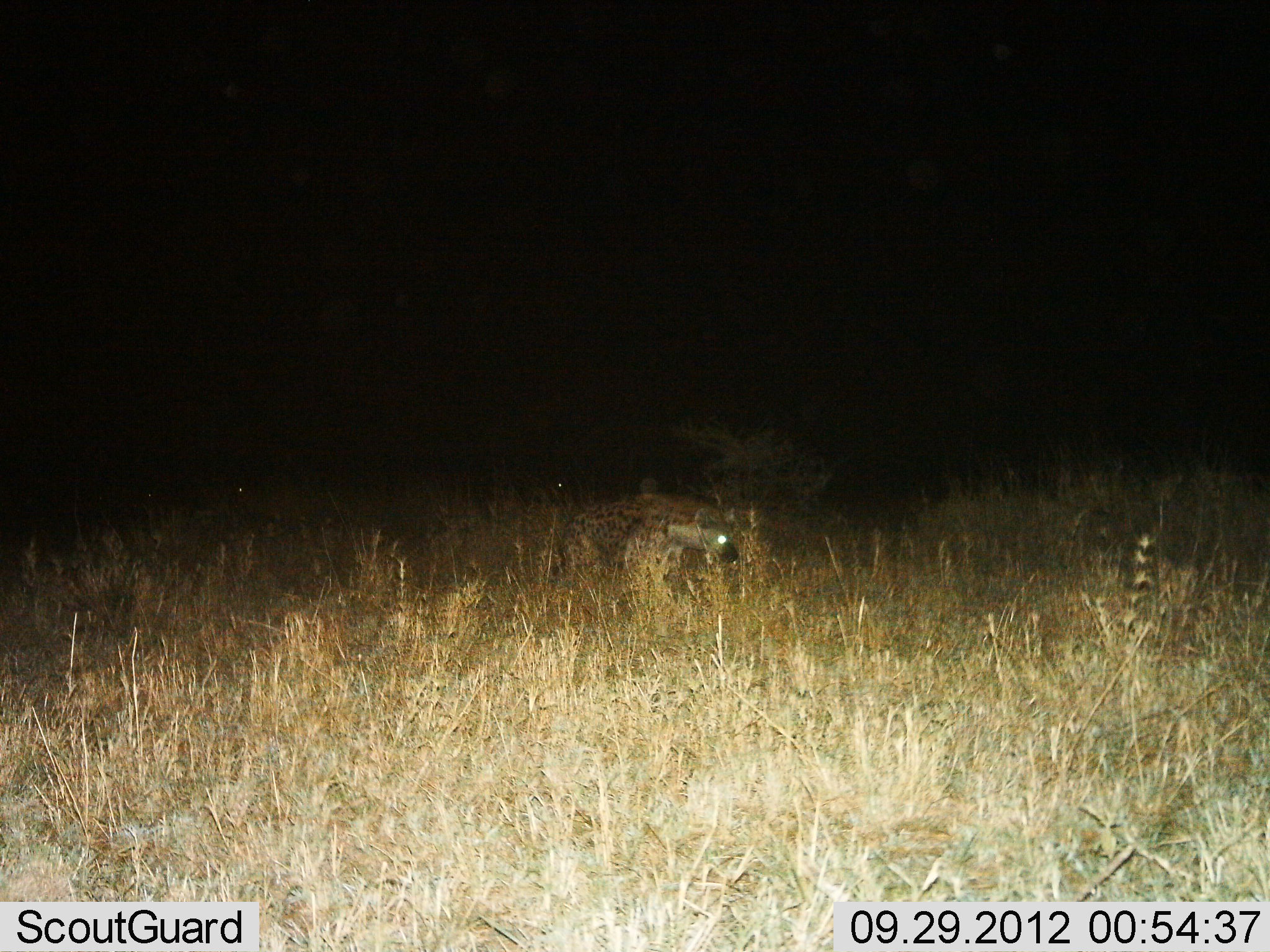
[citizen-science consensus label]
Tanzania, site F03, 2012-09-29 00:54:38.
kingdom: Animalia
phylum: Chordata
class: Mammalia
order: Carnivora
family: Hyaenidae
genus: Crocuta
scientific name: Crocuta crocuta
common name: spotted hyena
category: hyenaspotted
Hyenaspotted (spotted hyena) (Crocuta crocuta), count 1. Behavior (volunteer vote fractions): standing 40%, resting 0%, moving 60%, interacting 0%. Young present (vote fraction): 0%. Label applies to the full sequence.